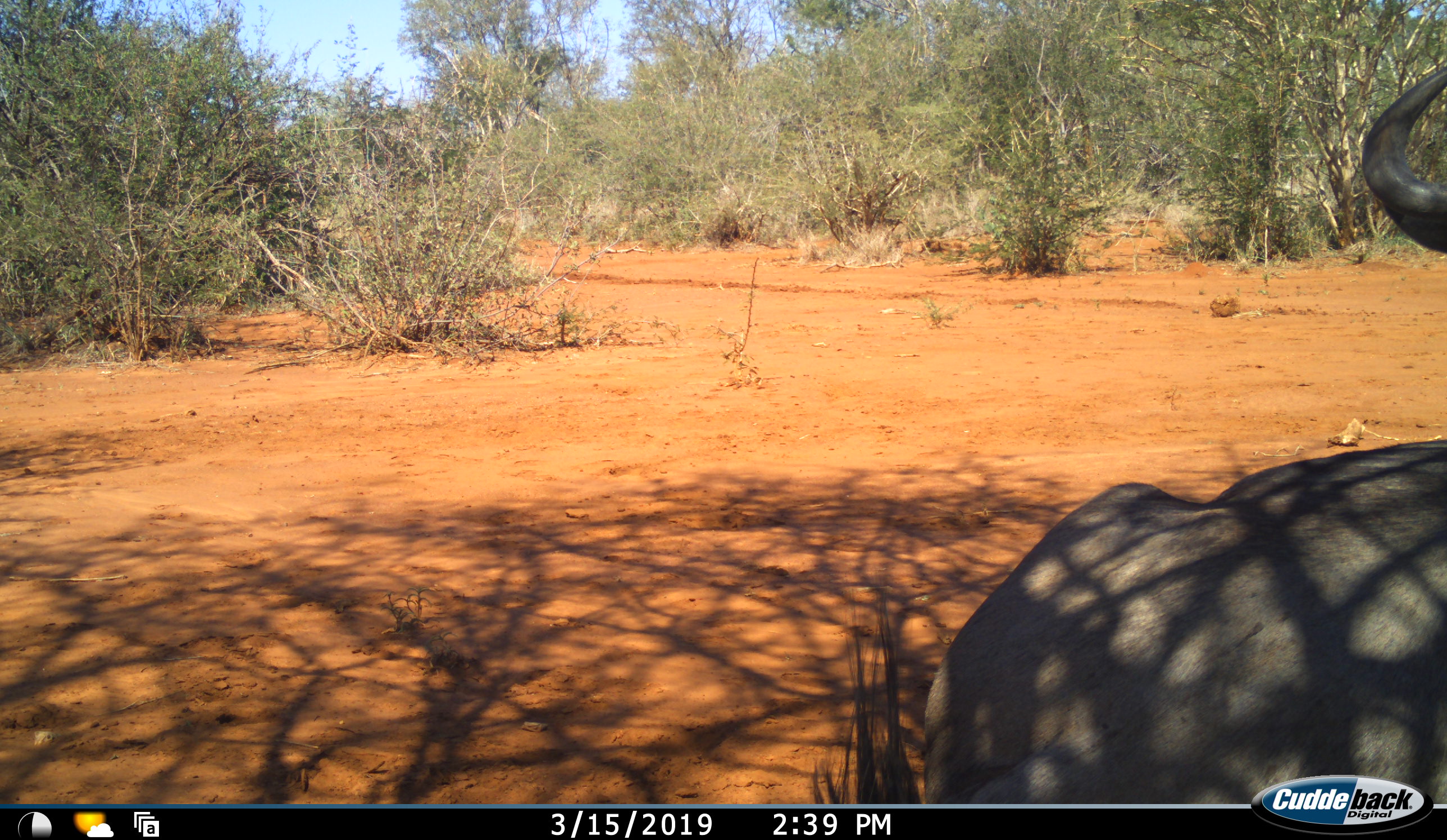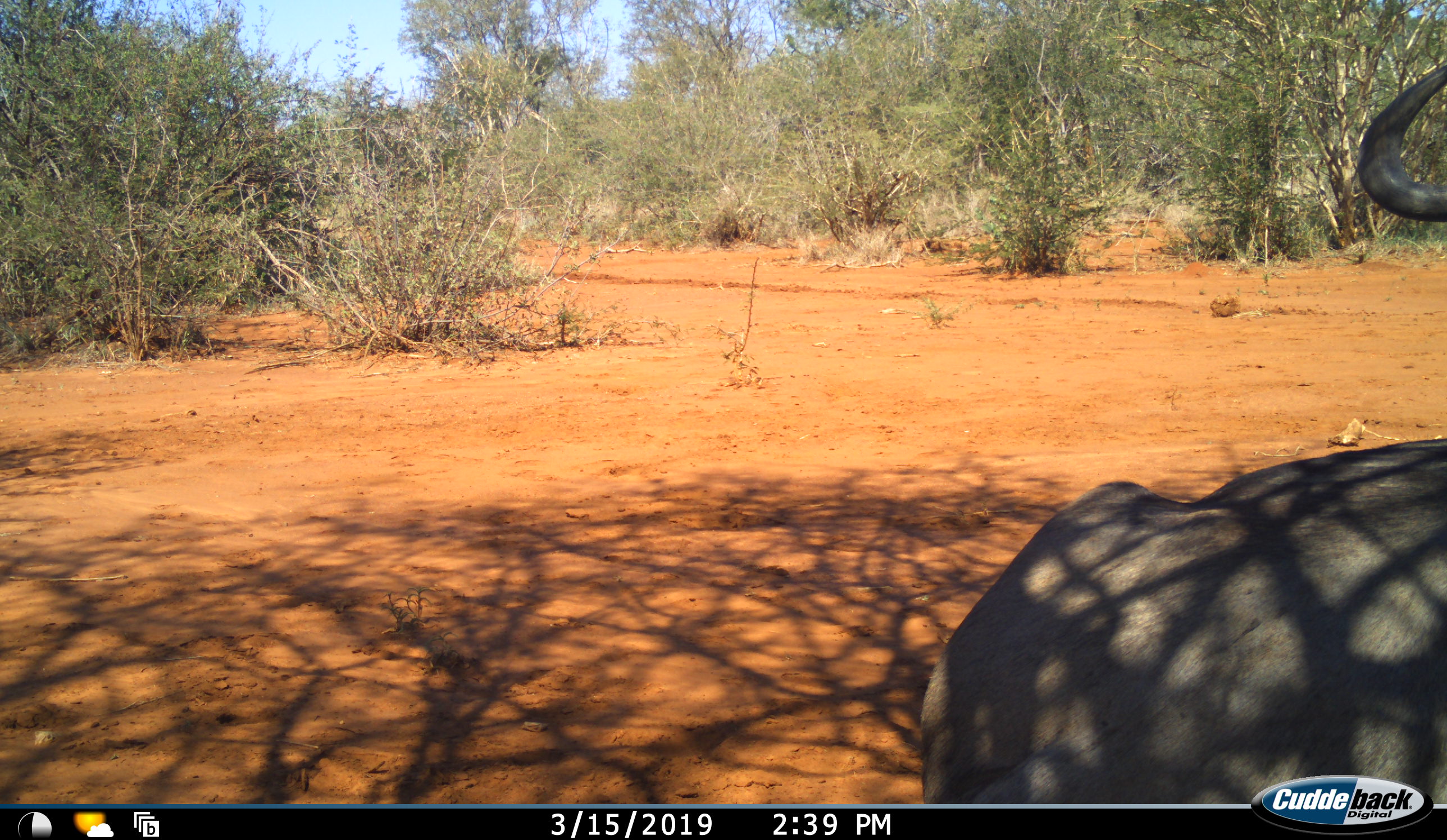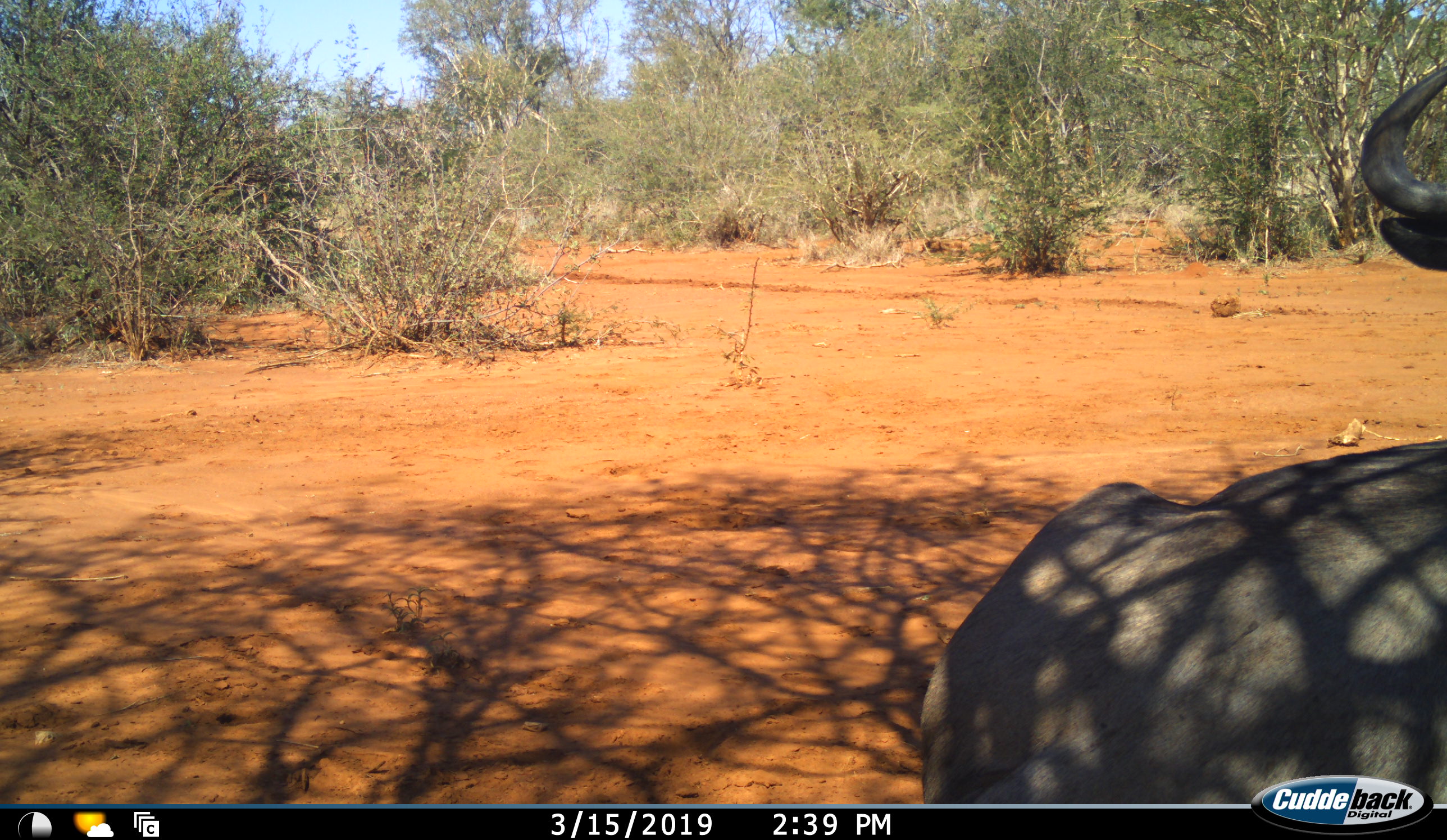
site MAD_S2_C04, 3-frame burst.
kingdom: Animalia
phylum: Chordata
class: Mammalia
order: Artiodactyla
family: Bovidae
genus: Connochaetes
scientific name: Connochaetes taurinus taurinus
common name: blue wildebeest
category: wildebeestblue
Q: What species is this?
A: Wildebeestblue (blue wildebeest) (Connochaetes taurinus taurinus).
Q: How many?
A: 1.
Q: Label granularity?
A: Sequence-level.